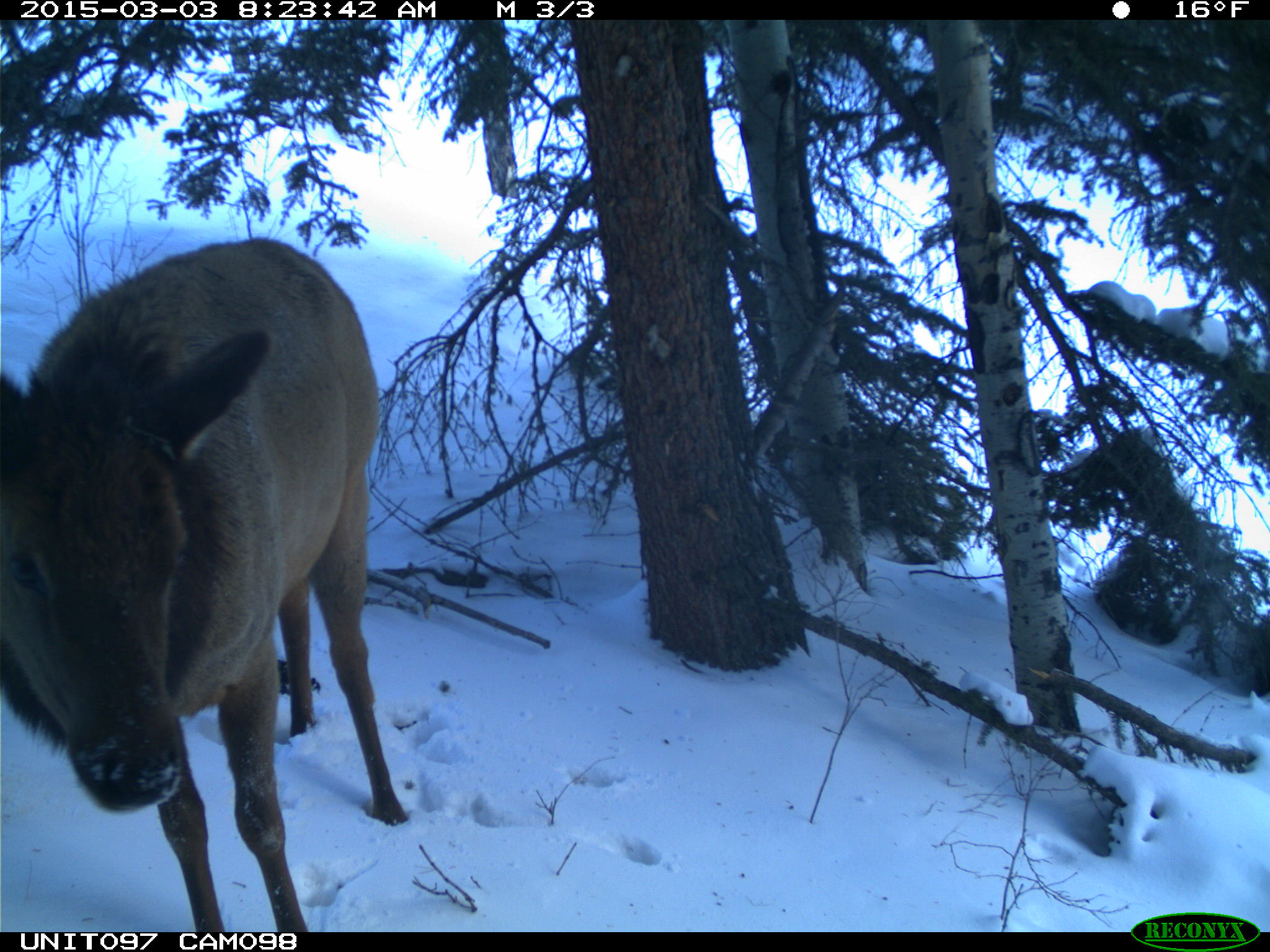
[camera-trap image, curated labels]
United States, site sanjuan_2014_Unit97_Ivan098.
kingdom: Animalia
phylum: Chordata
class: Mammalia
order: Artiodactyla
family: Cervidae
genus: Cervus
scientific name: Cervus elaphus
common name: red deer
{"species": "Cervus elaphus (red deer)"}